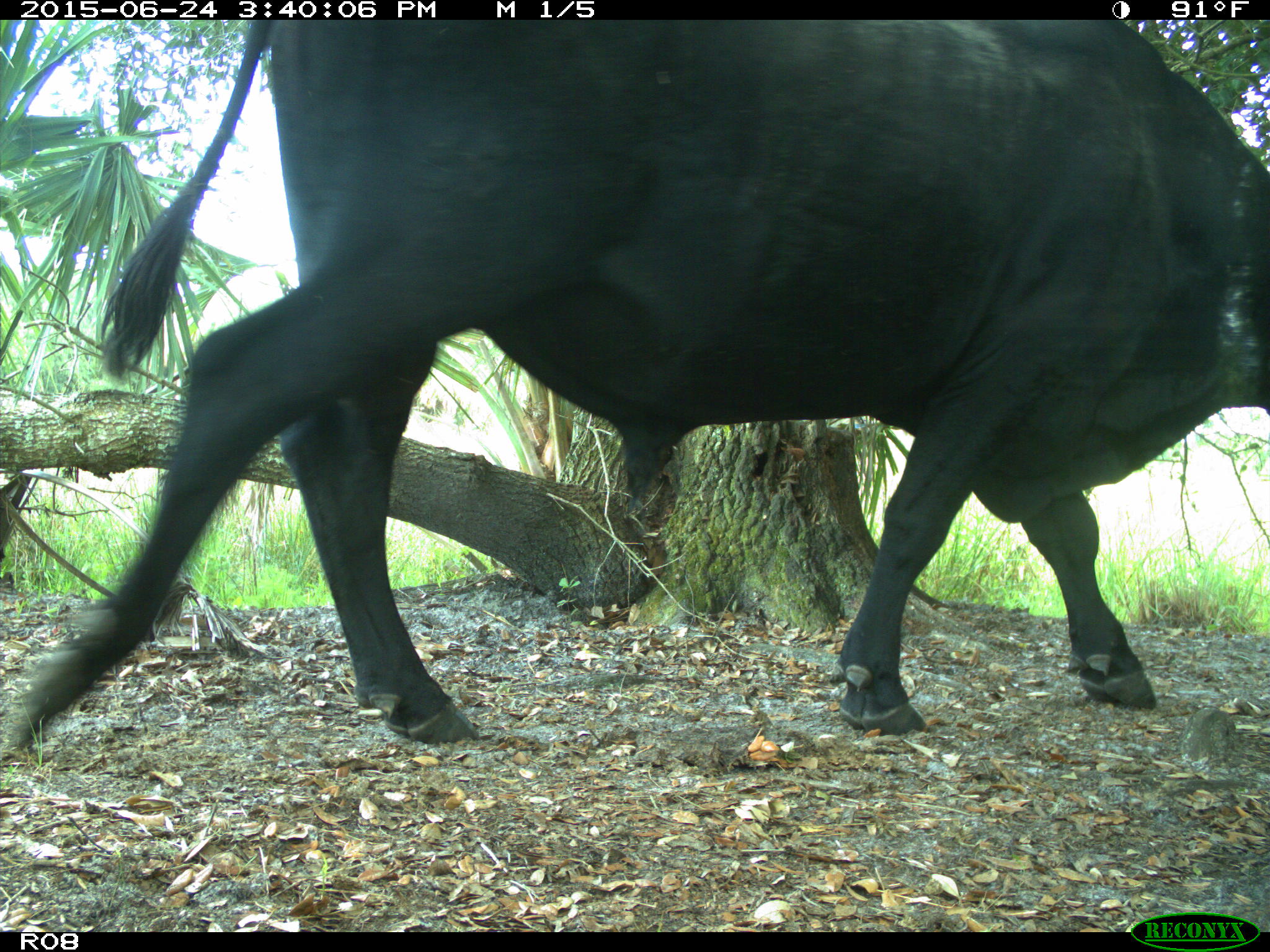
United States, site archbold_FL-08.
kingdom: Animalia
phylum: Chordata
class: Mammalia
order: Artiodactyla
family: Bovidae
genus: Bos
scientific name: Bos taurus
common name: domestic cow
Bos taurus (domestic cow).